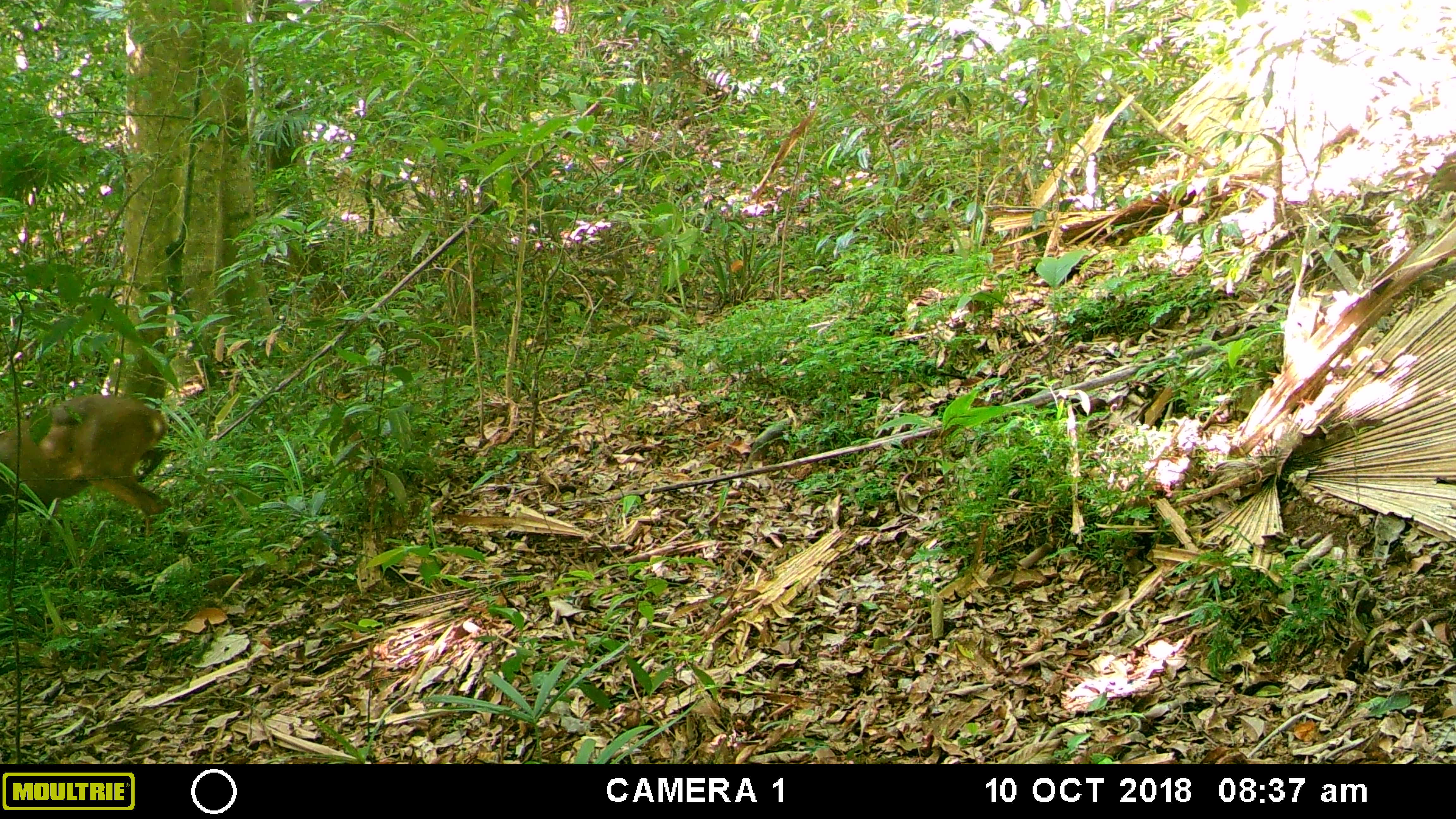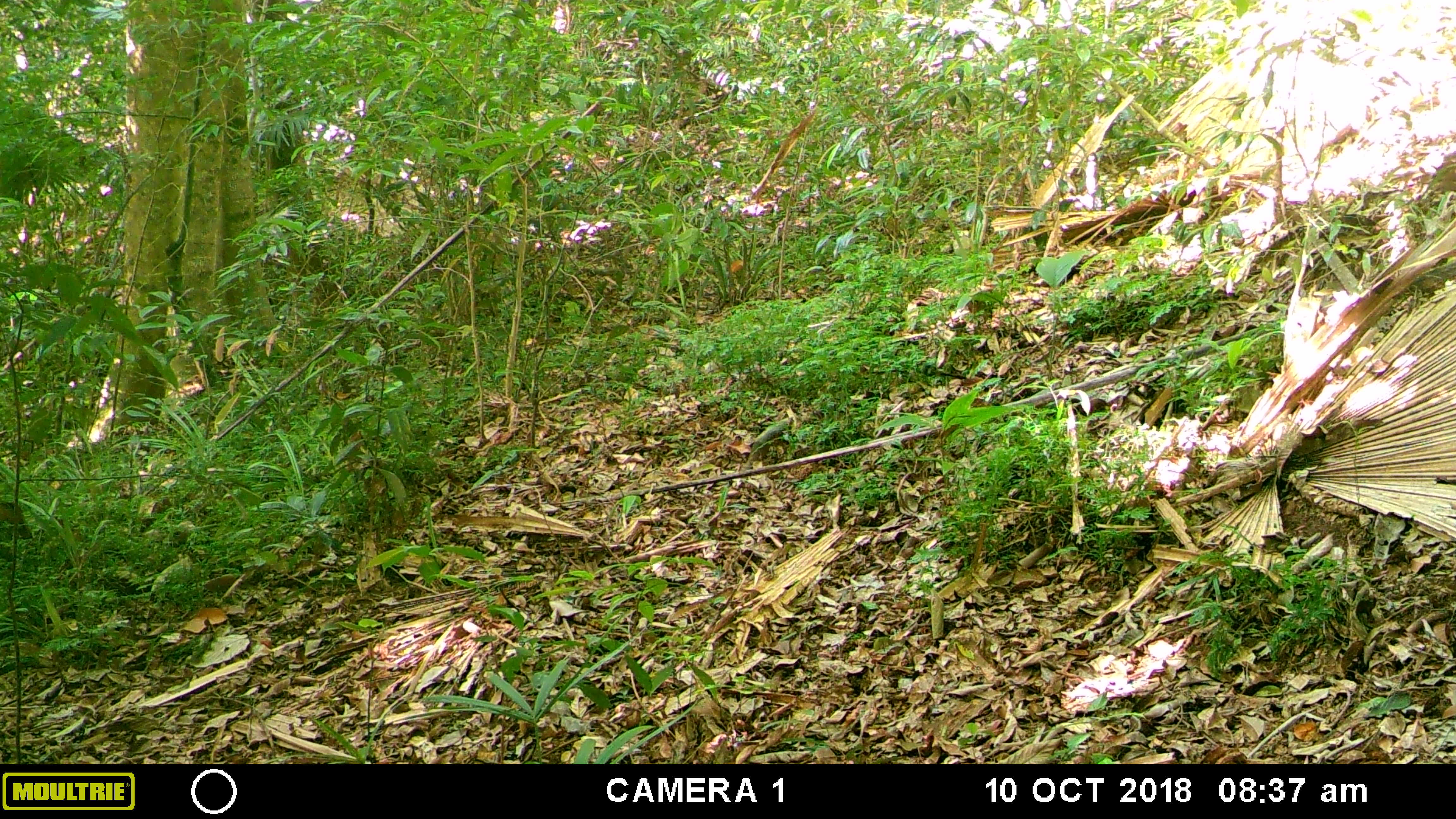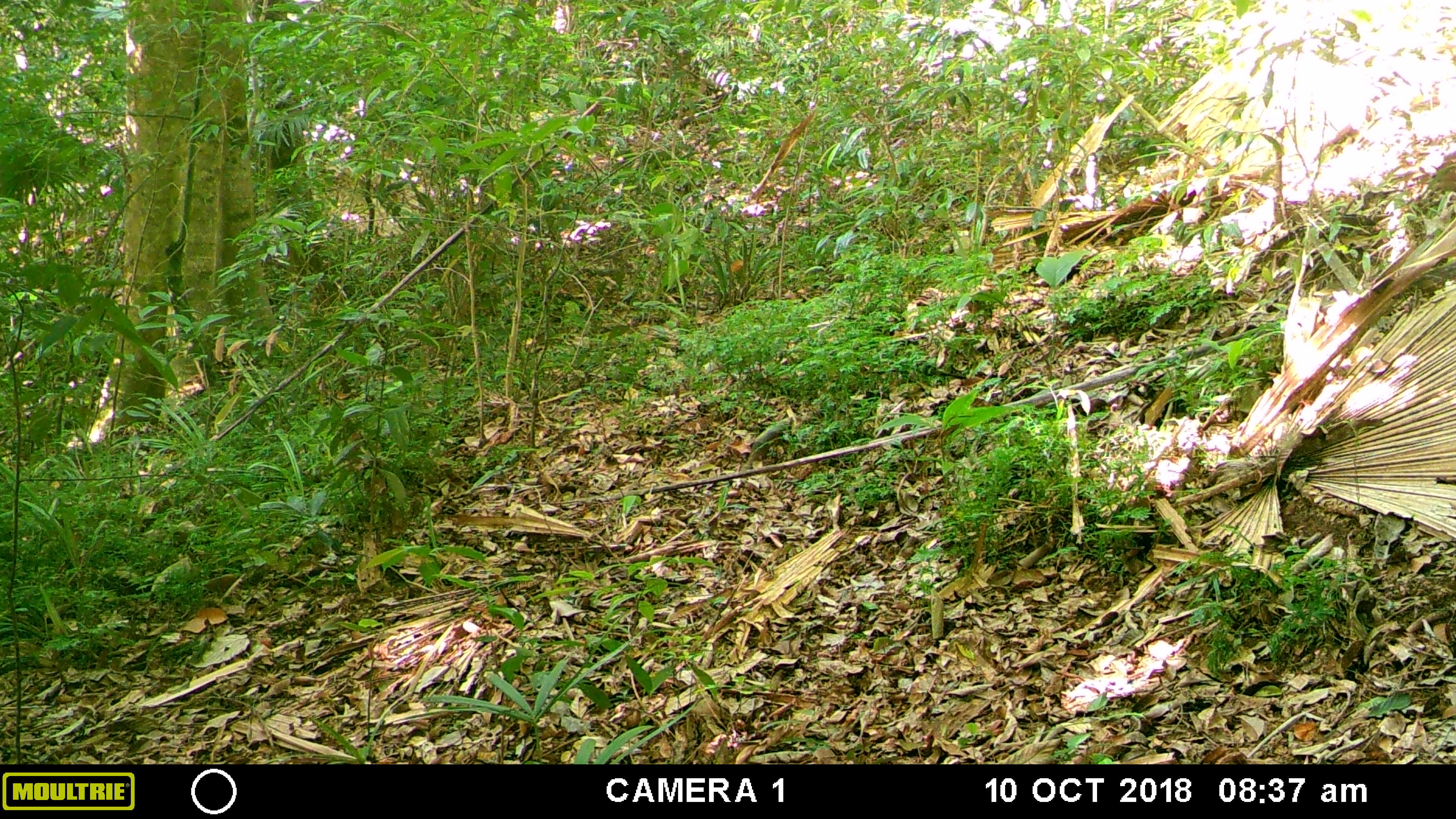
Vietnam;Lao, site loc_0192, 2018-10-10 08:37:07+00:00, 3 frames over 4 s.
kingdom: Animalia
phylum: Chordata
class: Mammalia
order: Artiodactyla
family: Cervidae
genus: Muntiacus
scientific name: Muntiacus vuquangensis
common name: large-antlered muntjac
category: large antlered muntjac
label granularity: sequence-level